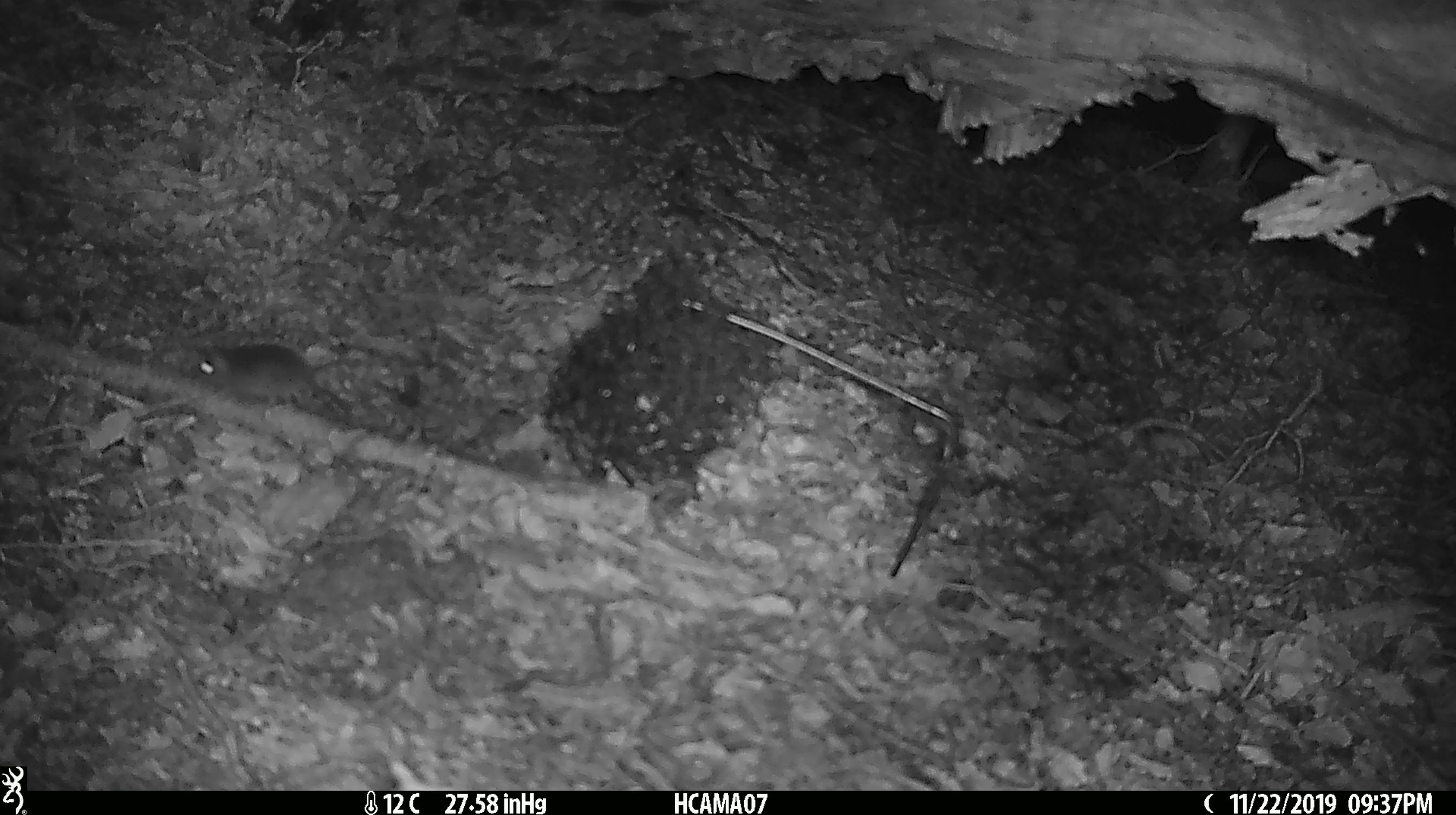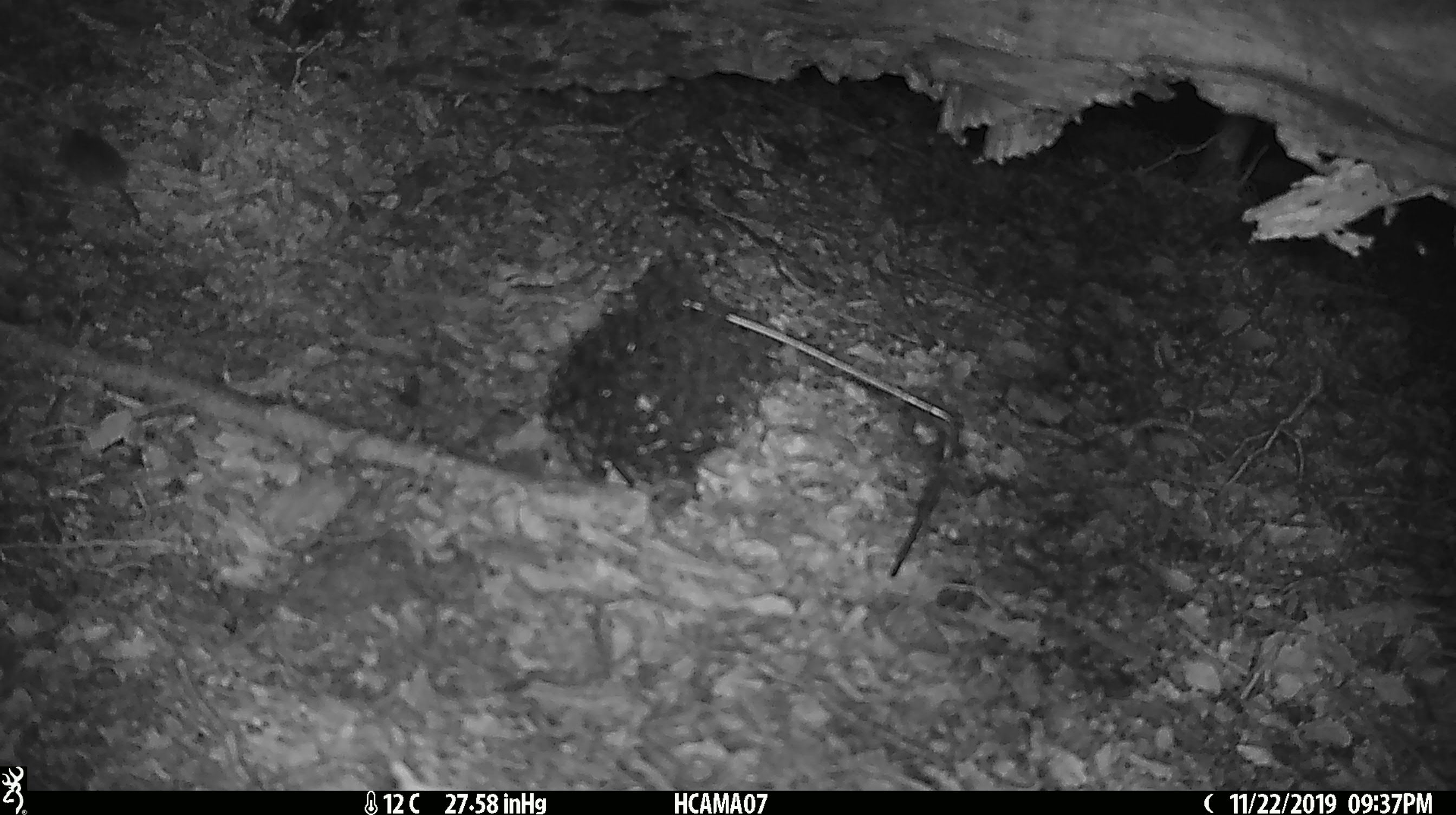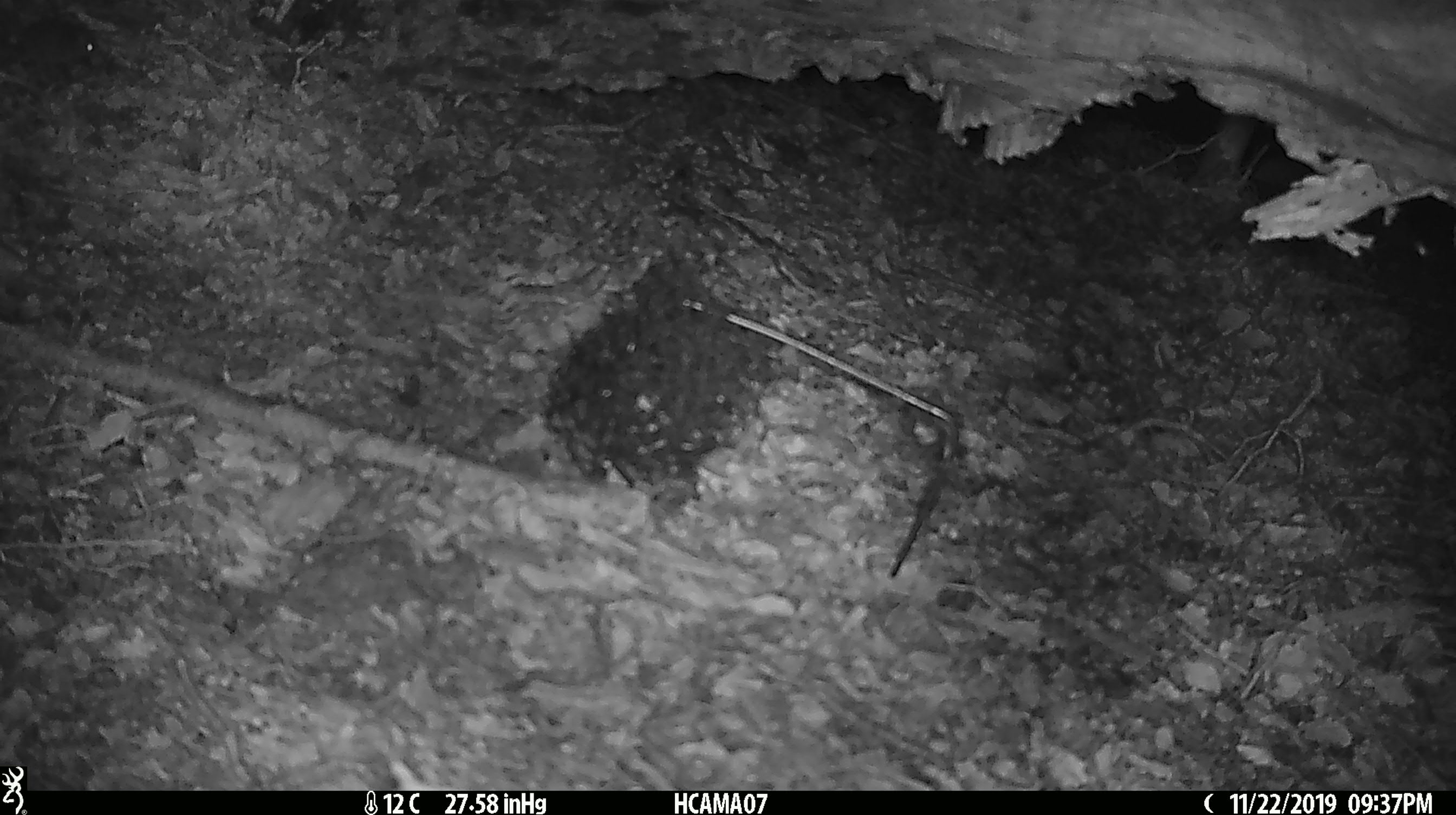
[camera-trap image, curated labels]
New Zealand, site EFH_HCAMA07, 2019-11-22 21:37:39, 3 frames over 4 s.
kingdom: Animalia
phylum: Chordata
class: Mammalia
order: Rodentia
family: Muridae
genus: Mus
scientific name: Mus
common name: mouse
Mouse (Mus).